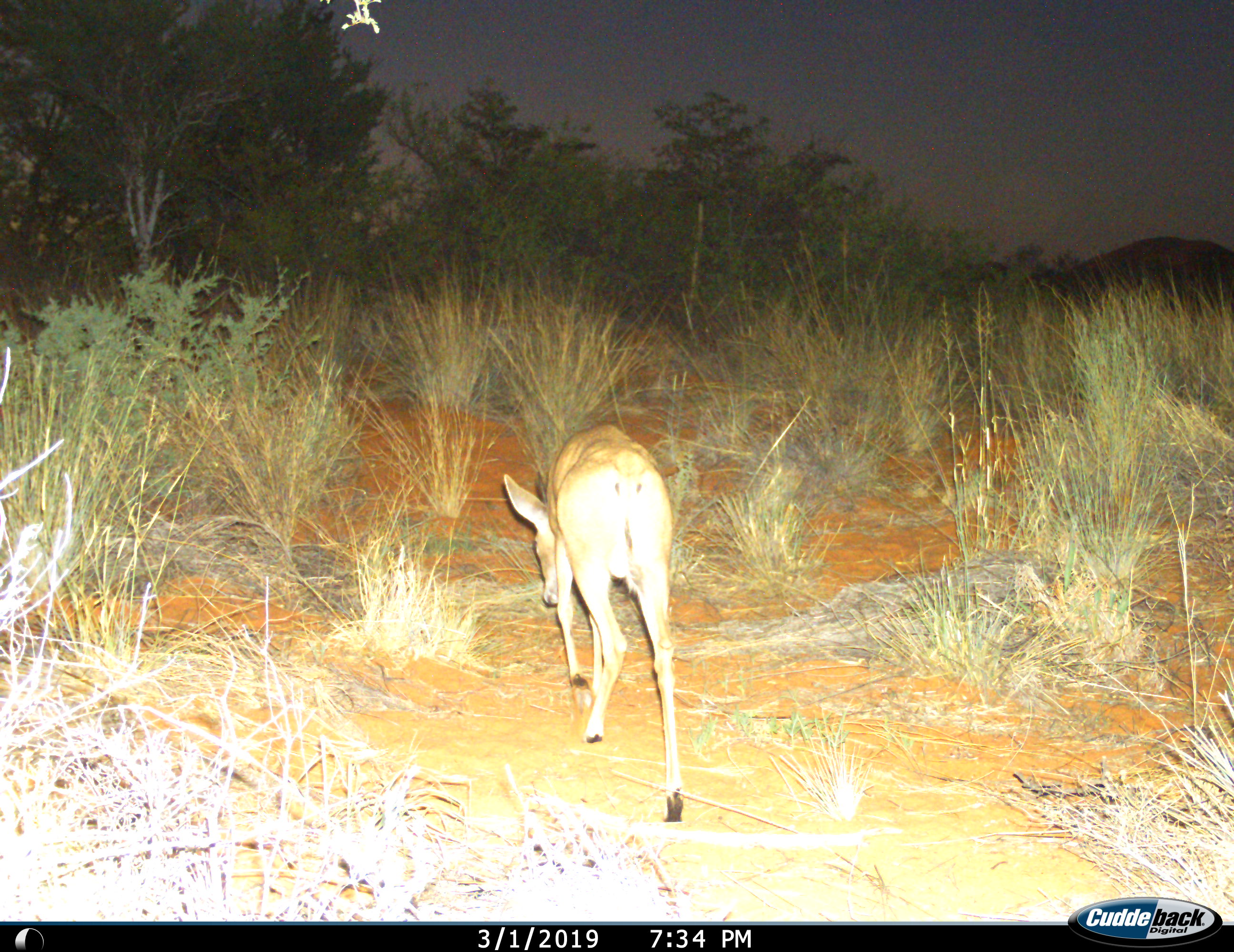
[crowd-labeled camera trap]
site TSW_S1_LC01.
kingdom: Animalia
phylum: Chordata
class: Mammalia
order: Artiodactyla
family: Bovidae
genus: Sylvicapra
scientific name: Sylvicapra grimmia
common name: common duiker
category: duikercommongrey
Duikercommongrey (common duiker) (Sylvicapra grimmia), count 1. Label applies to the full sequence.